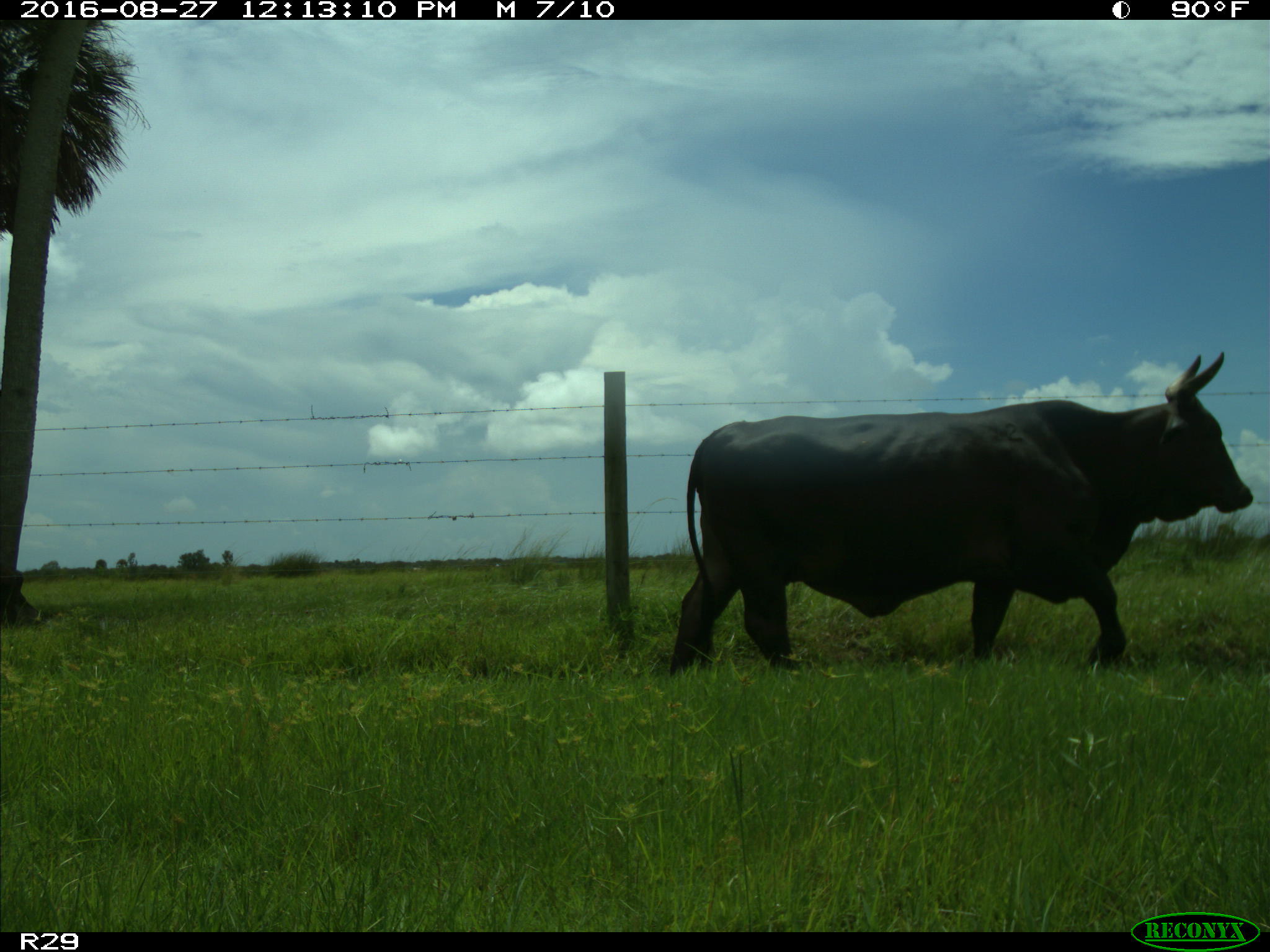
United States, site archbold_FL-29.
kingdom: Animalia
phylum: Chordata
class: Mammalia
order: Artiodactyla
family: Bovidae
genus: Bos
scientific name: Bos taurus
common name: domestic cow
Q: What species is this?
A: Bos taurus (domestic cow).